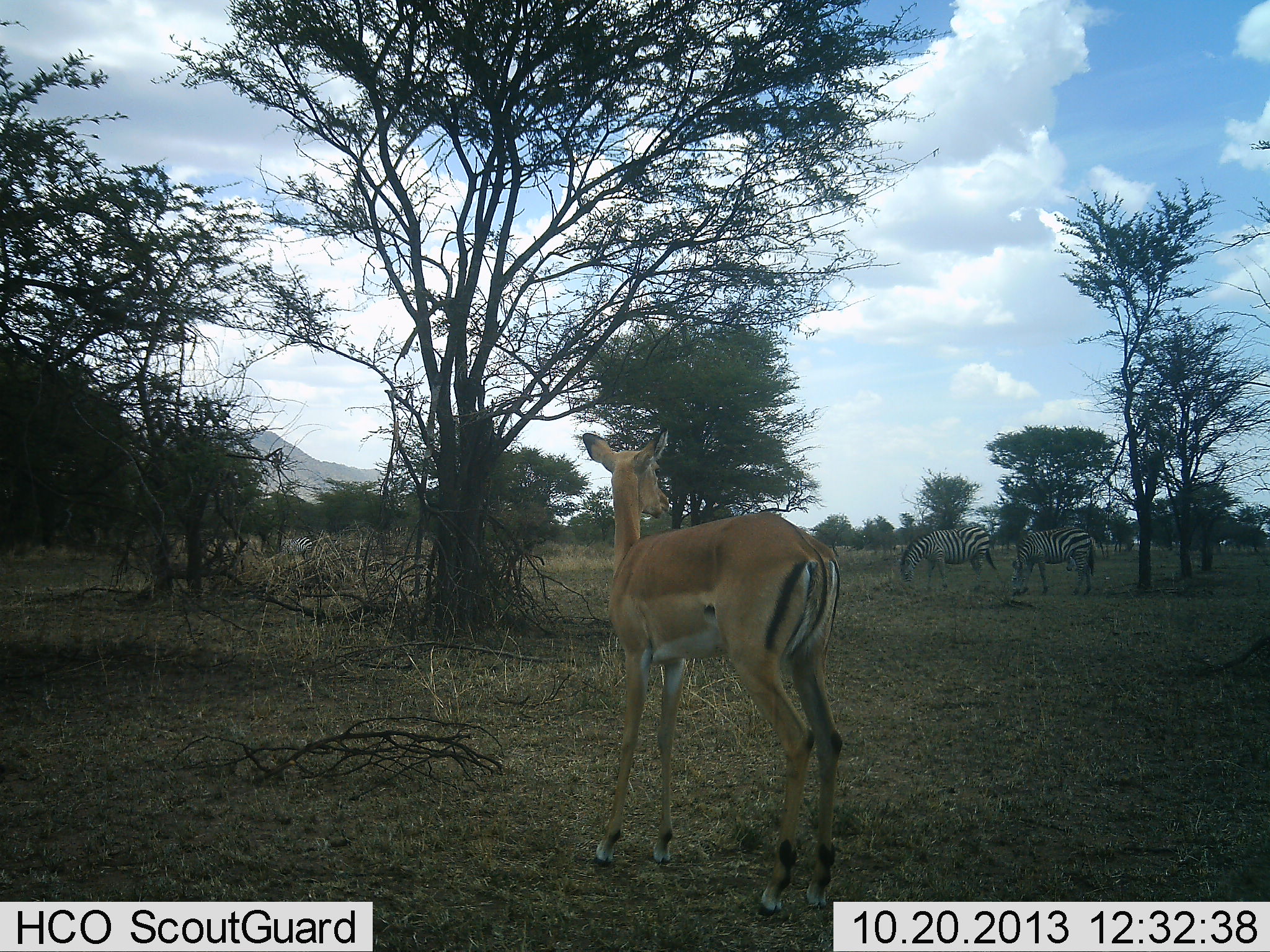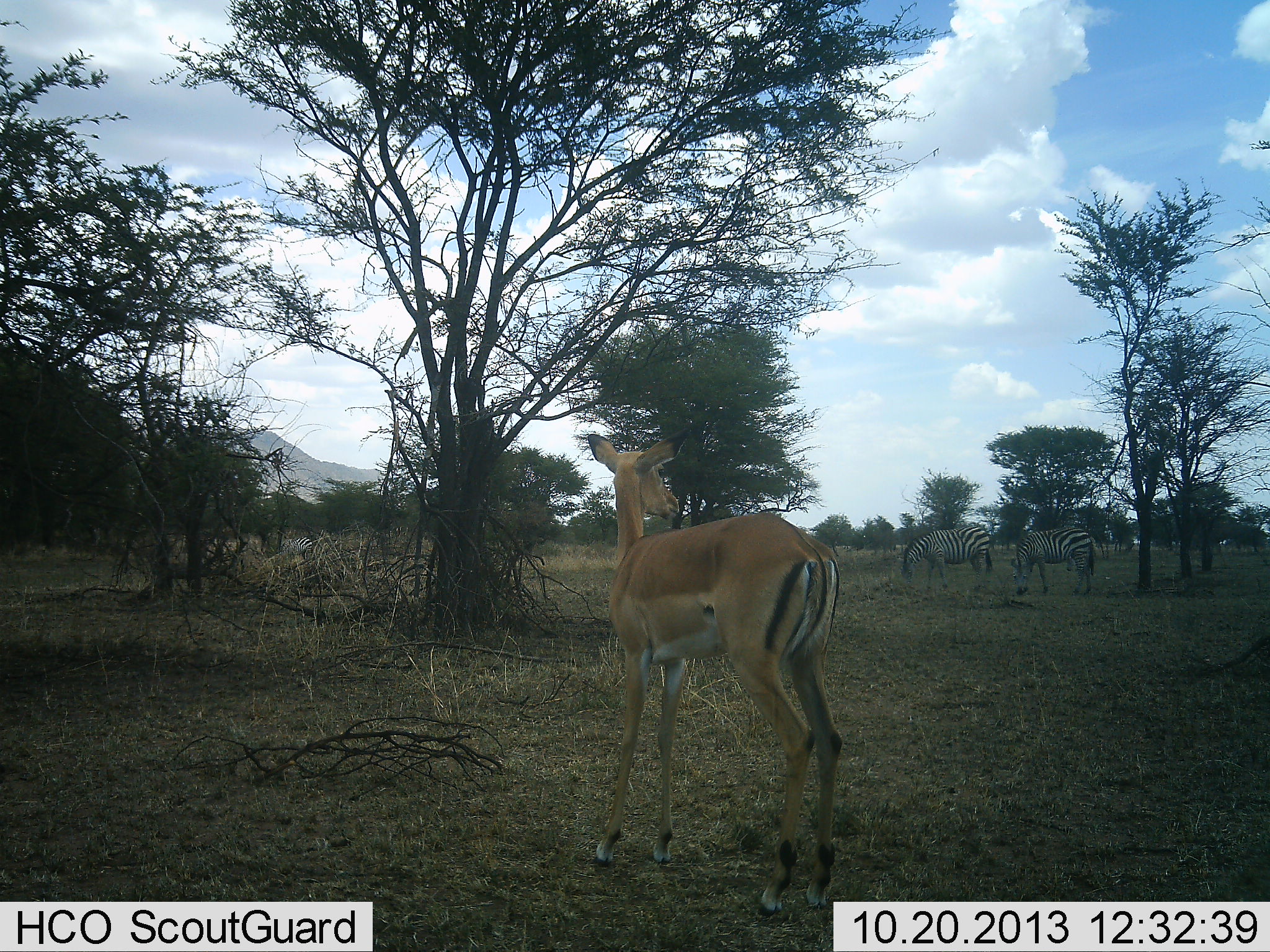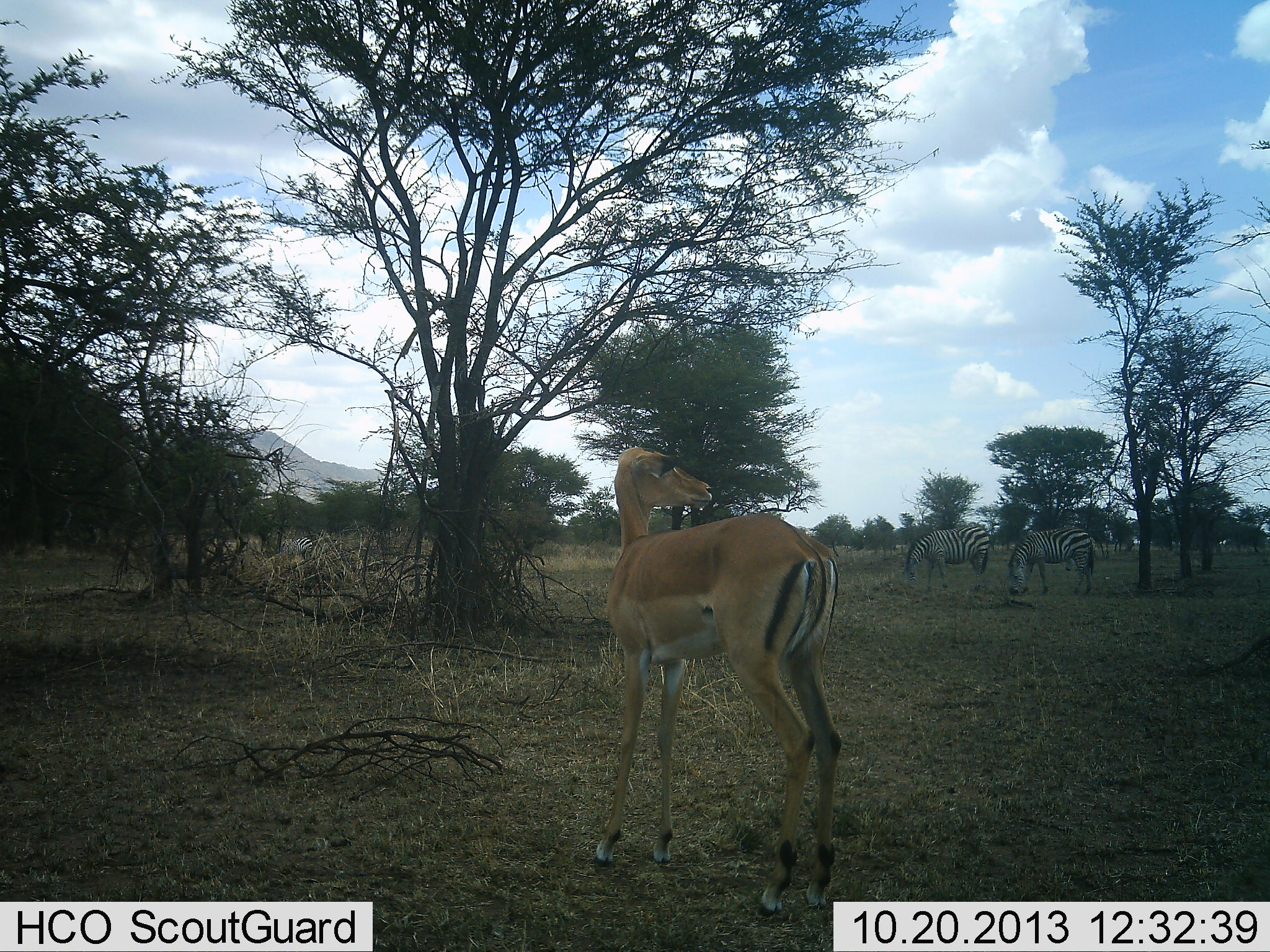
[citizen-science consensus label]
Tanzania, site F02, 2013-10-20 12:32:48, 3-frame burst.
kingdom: Animalia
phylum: Chordata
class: Mammalia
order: Artiodactyla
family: Bovidae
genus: Aepyceros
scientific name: Aepyceros melampus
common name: impala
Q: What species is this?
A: Impala (Aepyceros melampus).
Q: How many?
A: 1.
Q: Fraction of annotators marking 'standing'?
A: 100%.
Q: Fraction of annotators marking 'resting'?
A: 0%.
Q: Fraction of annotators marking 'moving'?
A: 0%.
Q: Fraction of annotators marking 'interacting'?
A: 0%.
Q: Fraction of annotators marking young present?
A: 0%.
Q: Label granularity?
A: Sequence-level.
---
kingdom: Animalia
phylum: Chordata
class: Mammalia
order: Perissodactyla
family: Equidae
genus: Equus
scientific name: Equus quagga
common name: plains zebra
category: zebra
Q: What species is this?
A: Zebra (plains zebra) (Equus quagga).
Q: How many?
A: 2.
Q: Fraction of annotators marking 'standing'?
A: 43%.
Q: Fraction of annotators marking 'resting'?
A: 0%.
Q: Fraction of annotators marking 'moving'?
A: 0%.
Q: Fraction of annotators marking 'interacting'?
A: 3%.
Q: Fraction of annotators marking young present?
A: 0%.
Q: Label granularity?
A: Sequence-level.